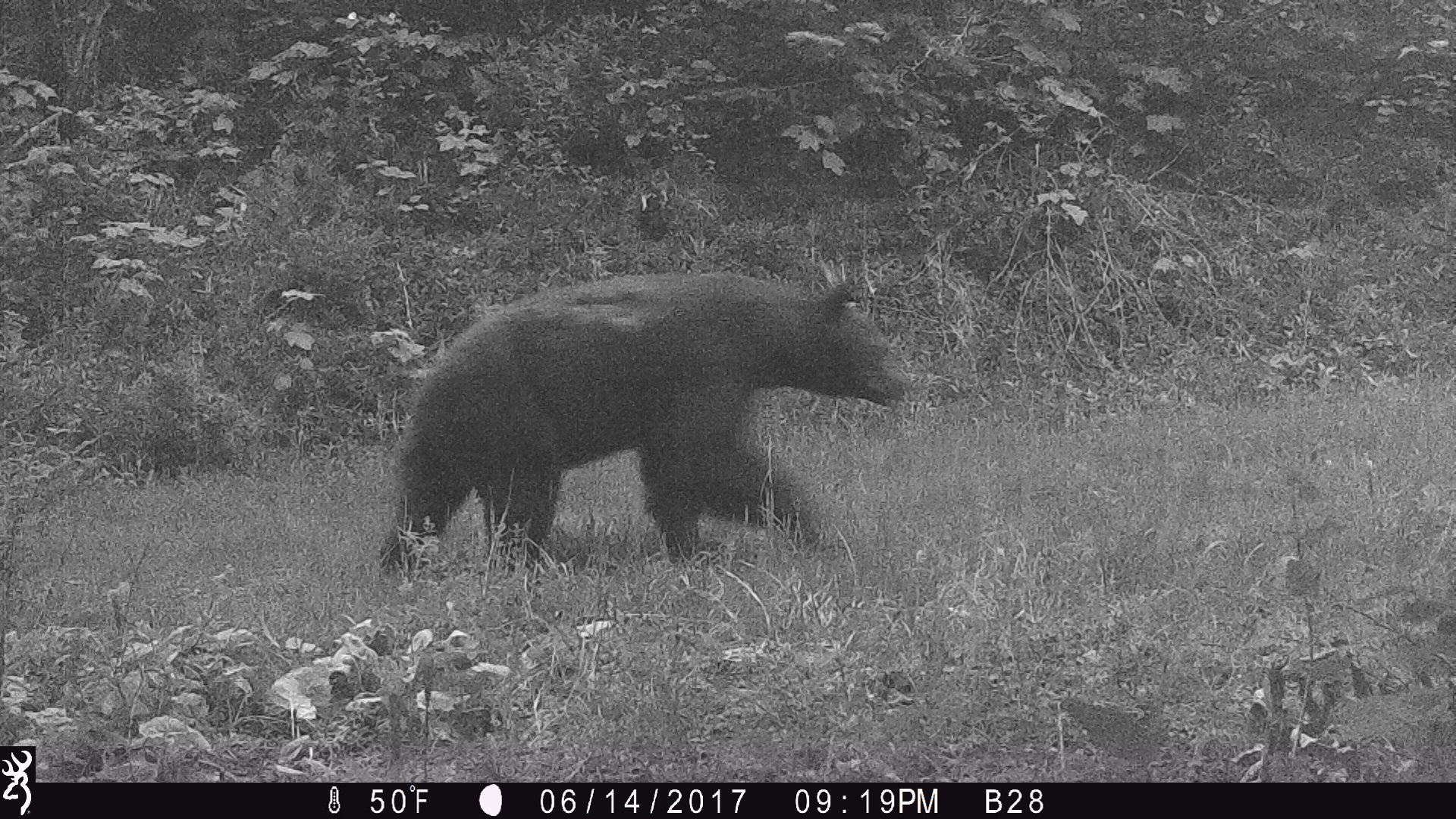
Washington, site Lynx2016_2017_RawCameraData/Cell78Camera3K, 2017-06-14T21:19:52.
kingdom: Animalia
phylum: Chordata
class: Mammalia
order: Carnivora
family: Ursidae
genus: Ursus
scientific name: Ursus americanus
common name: american black bear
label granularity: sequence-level